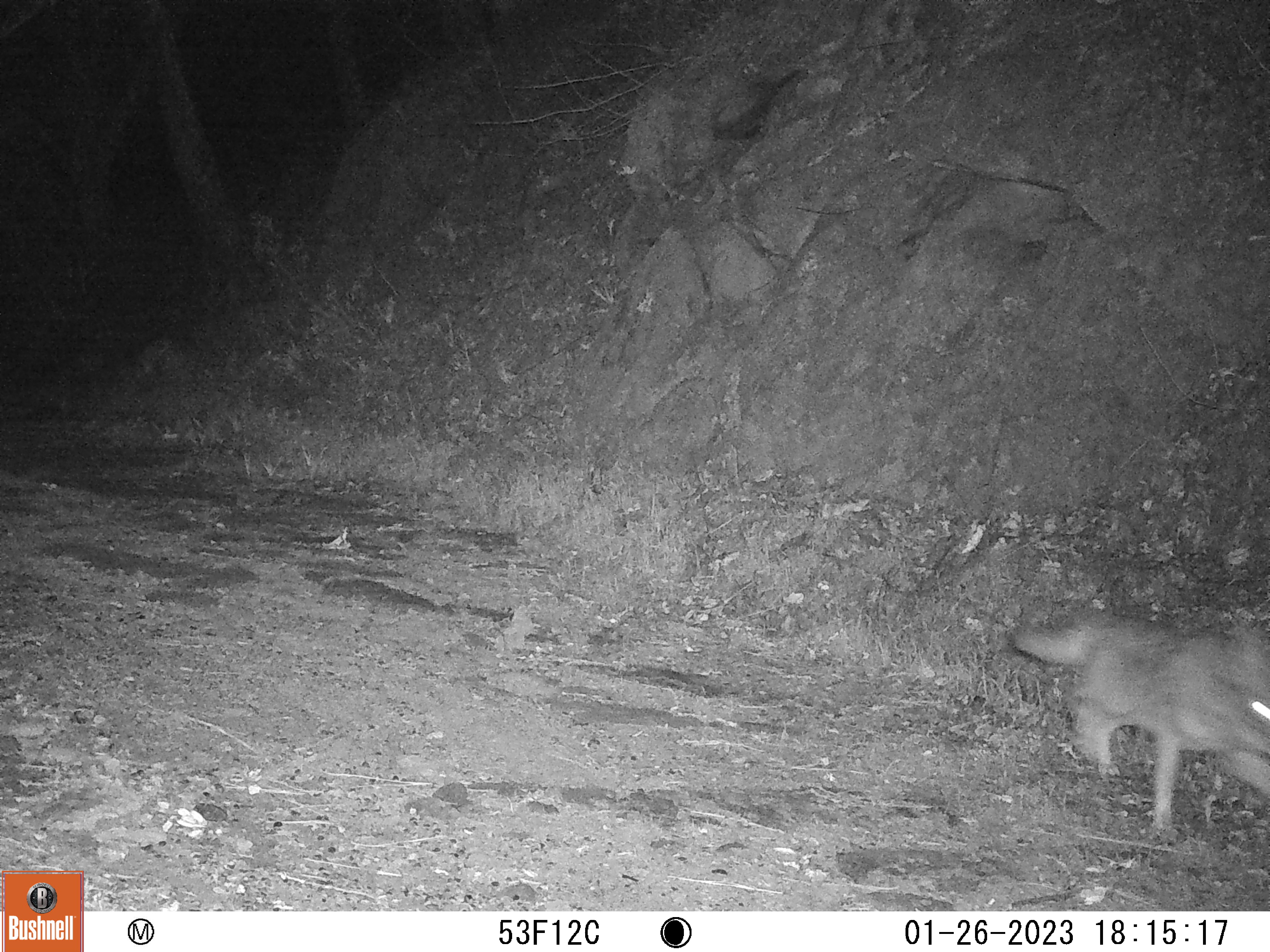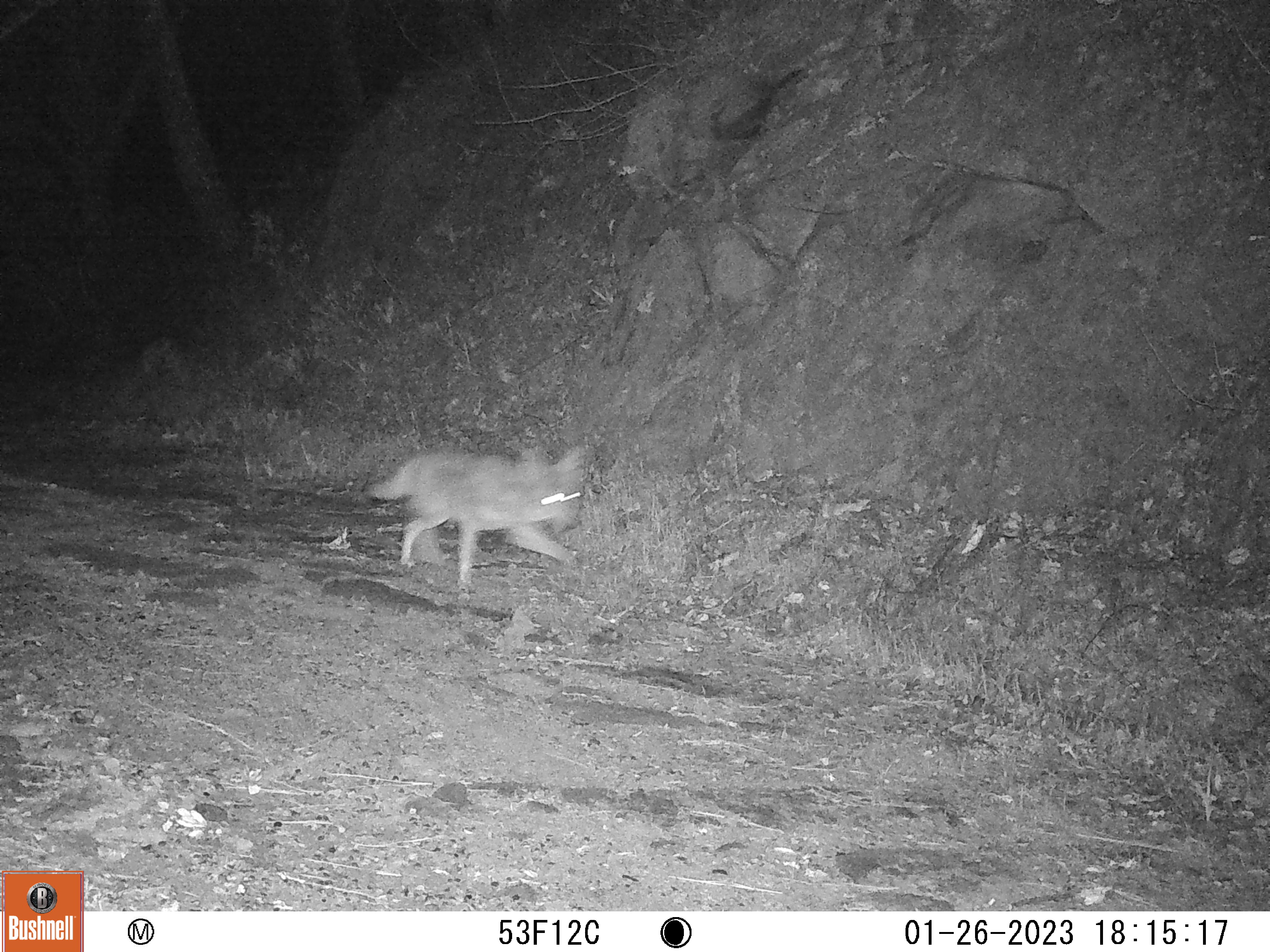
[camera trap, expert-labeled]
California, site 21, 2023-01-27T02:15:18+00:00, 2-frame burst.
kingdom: Animalia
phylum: Chordata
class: Mammalia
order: Carnivora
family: Canidae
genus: Canis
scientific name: Canis latrans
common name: coyote